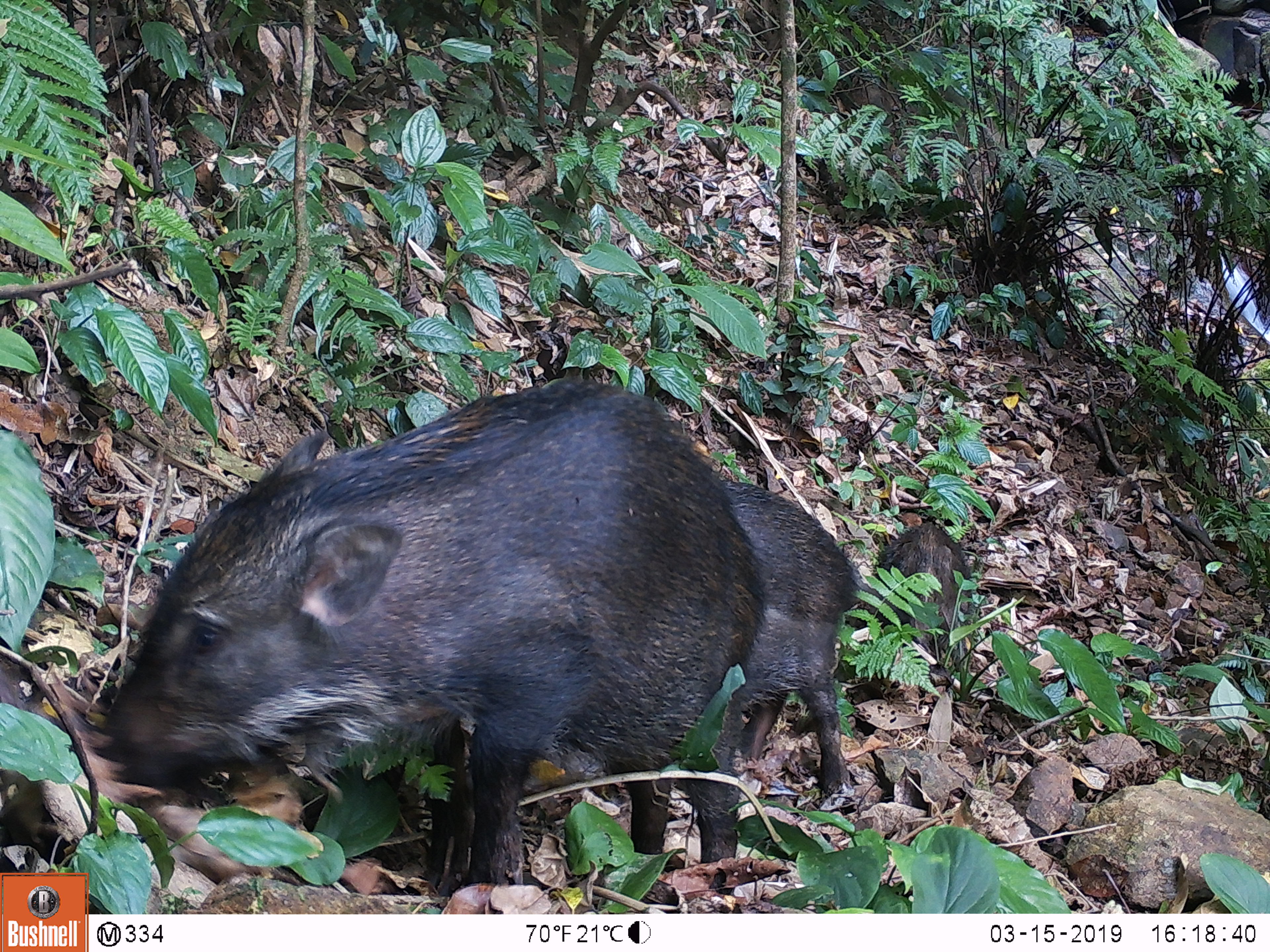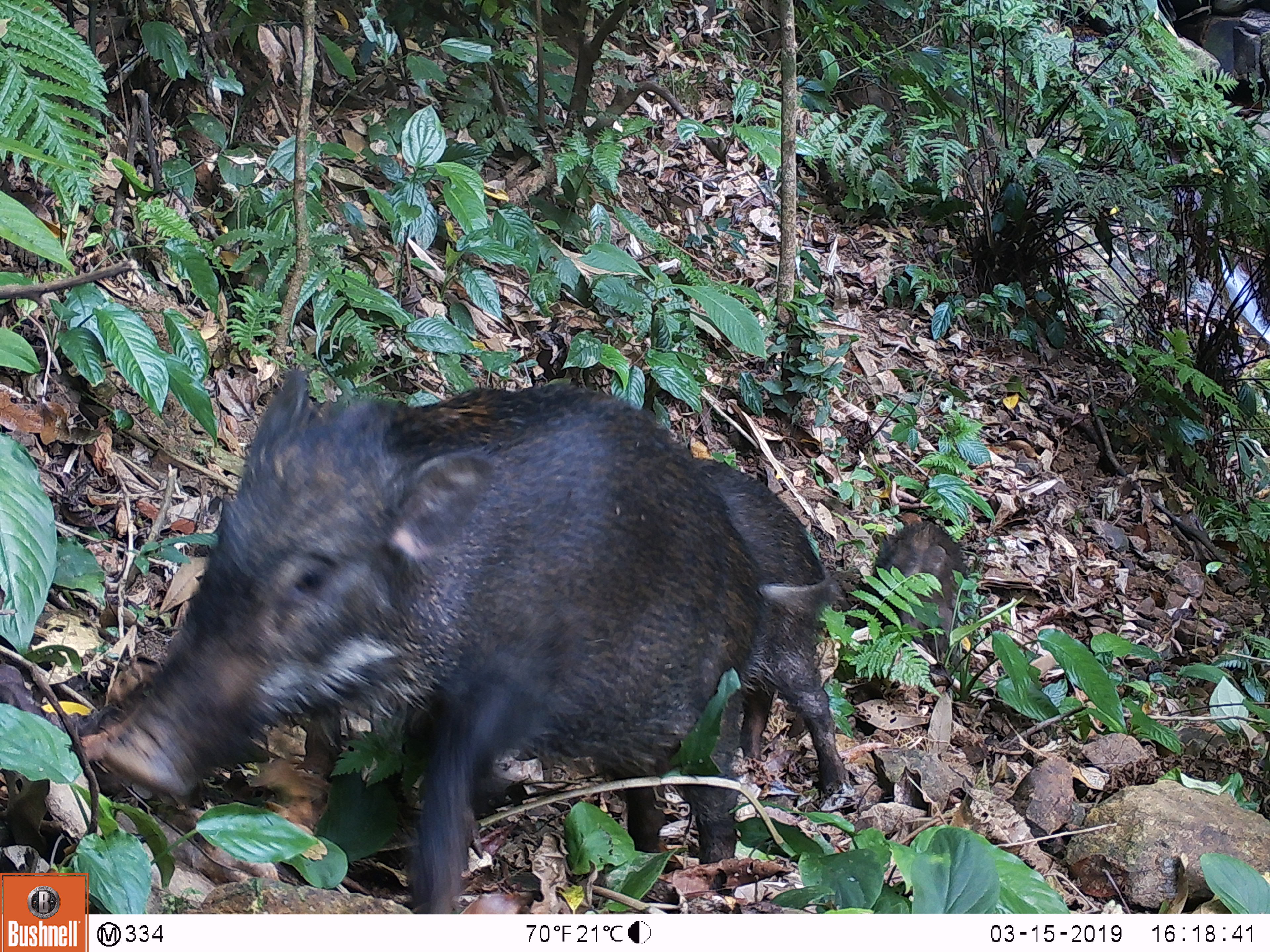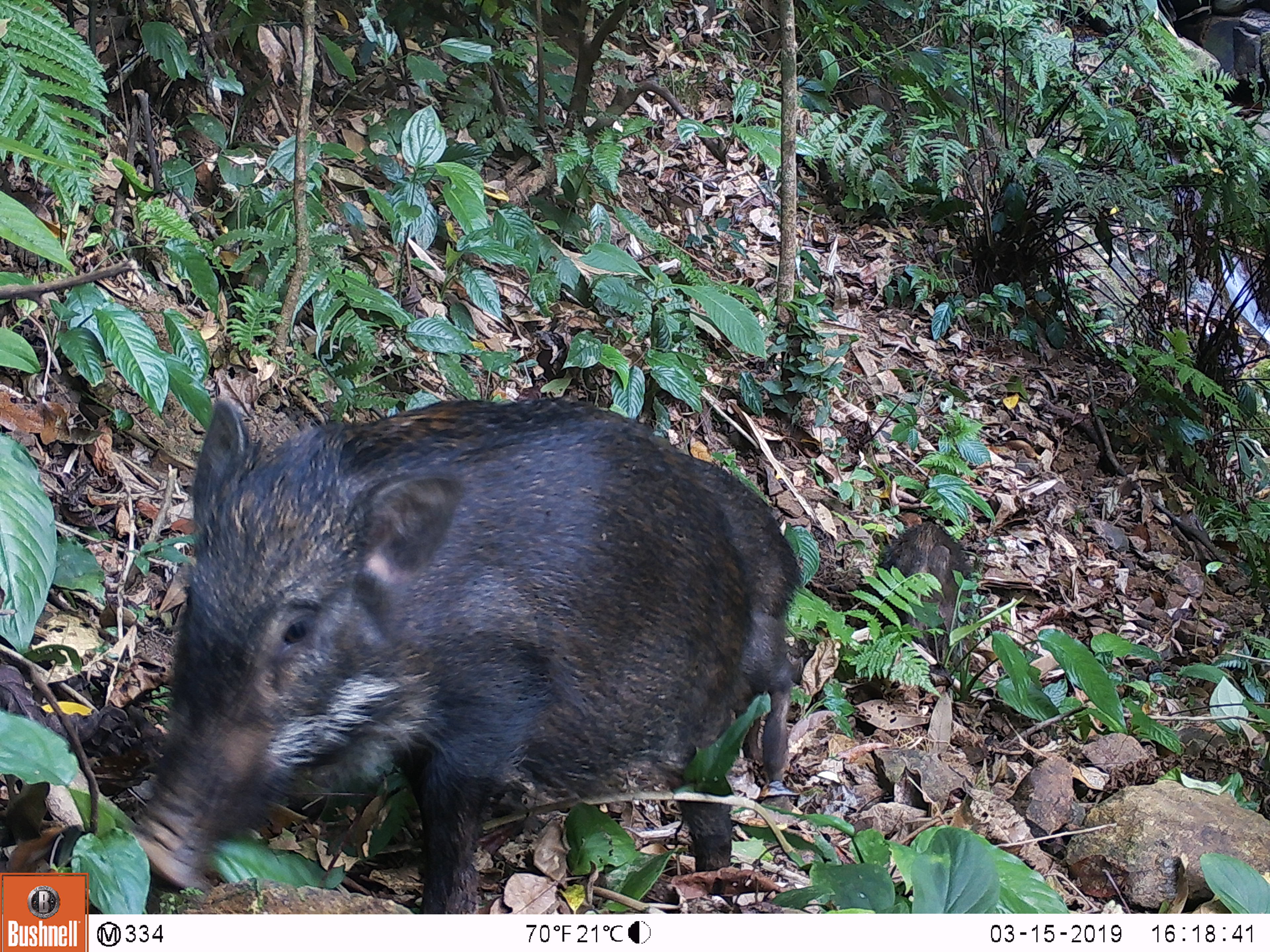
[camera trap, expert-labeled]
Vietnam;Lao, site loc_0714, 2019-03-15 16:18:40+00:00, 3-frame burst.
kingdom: Animalia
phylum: Chordata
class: Mammalia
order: Artiodactyla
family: Suidae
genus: Sus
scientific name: Sus scrofa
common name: eurasian wild pig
Eurasian wild pig (Sus scrofa). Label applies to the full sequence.